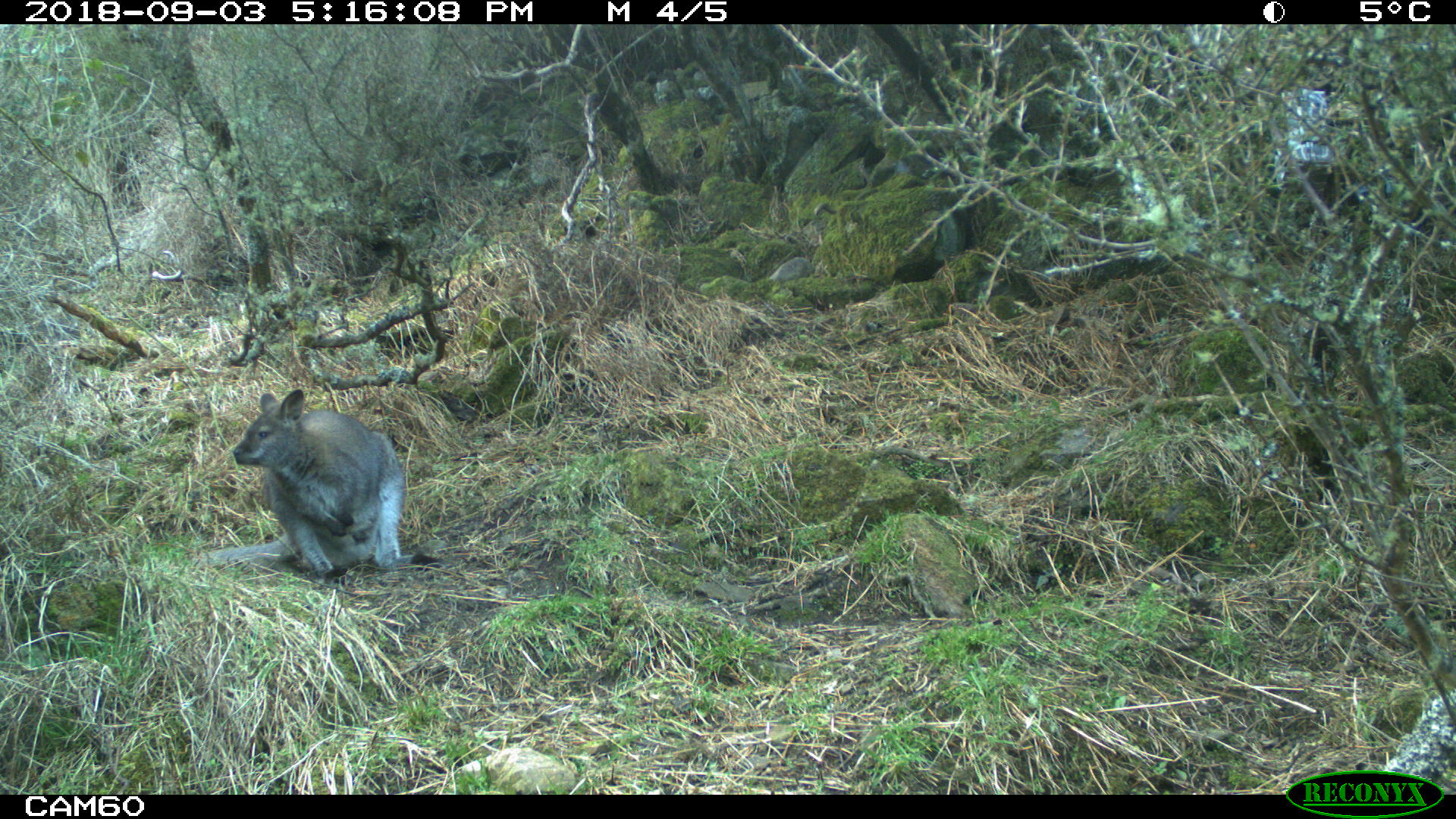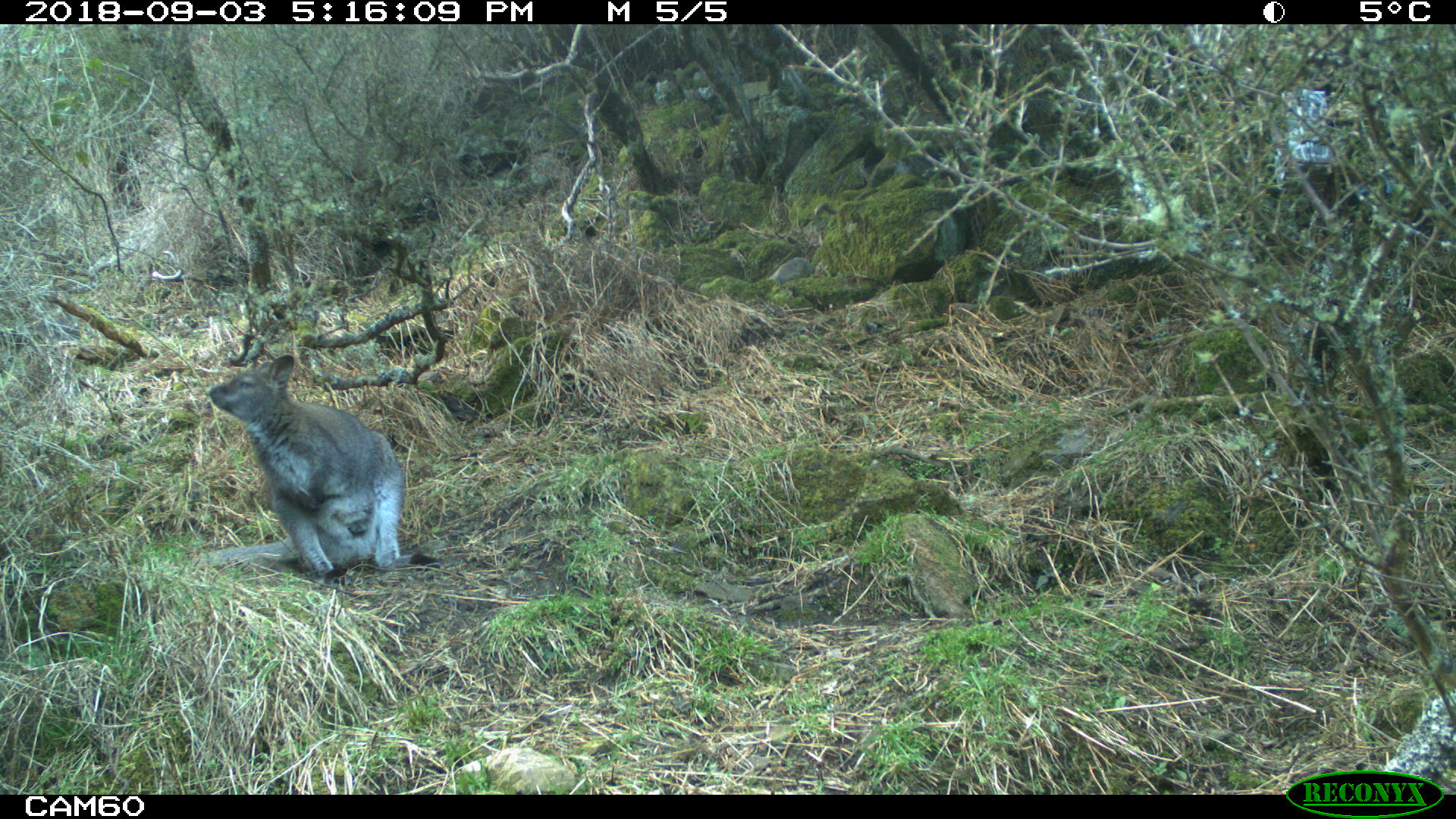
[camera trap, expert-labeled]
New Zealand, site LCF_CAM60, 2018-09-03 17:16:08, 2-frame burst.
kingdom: Animalia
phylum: Chordata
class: Mammalia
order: Diprotodontia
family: Macropodidae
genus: Notamacropus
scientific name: Notamacropus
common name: wallaby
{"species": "wallaby (Notamacropus)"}